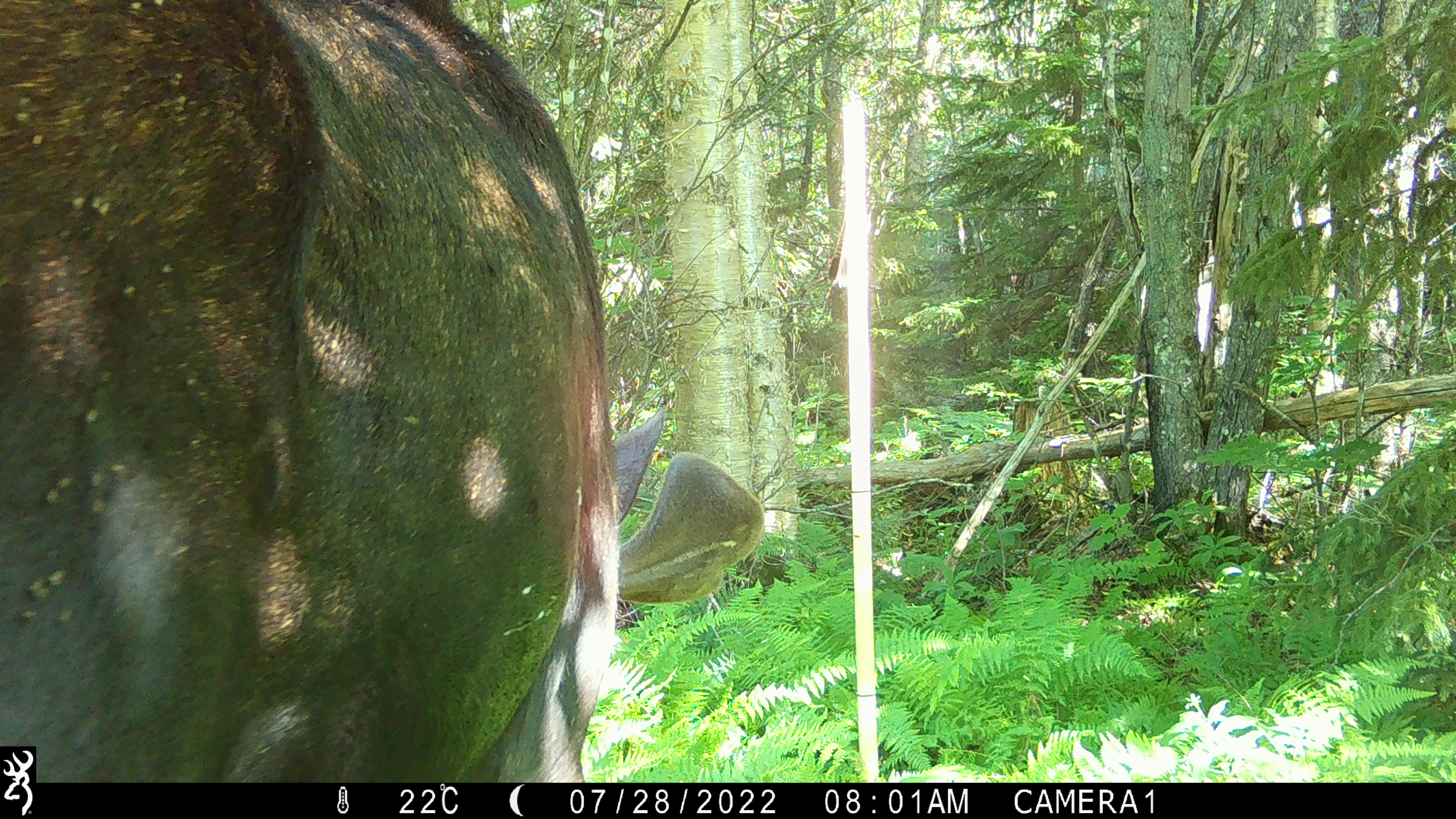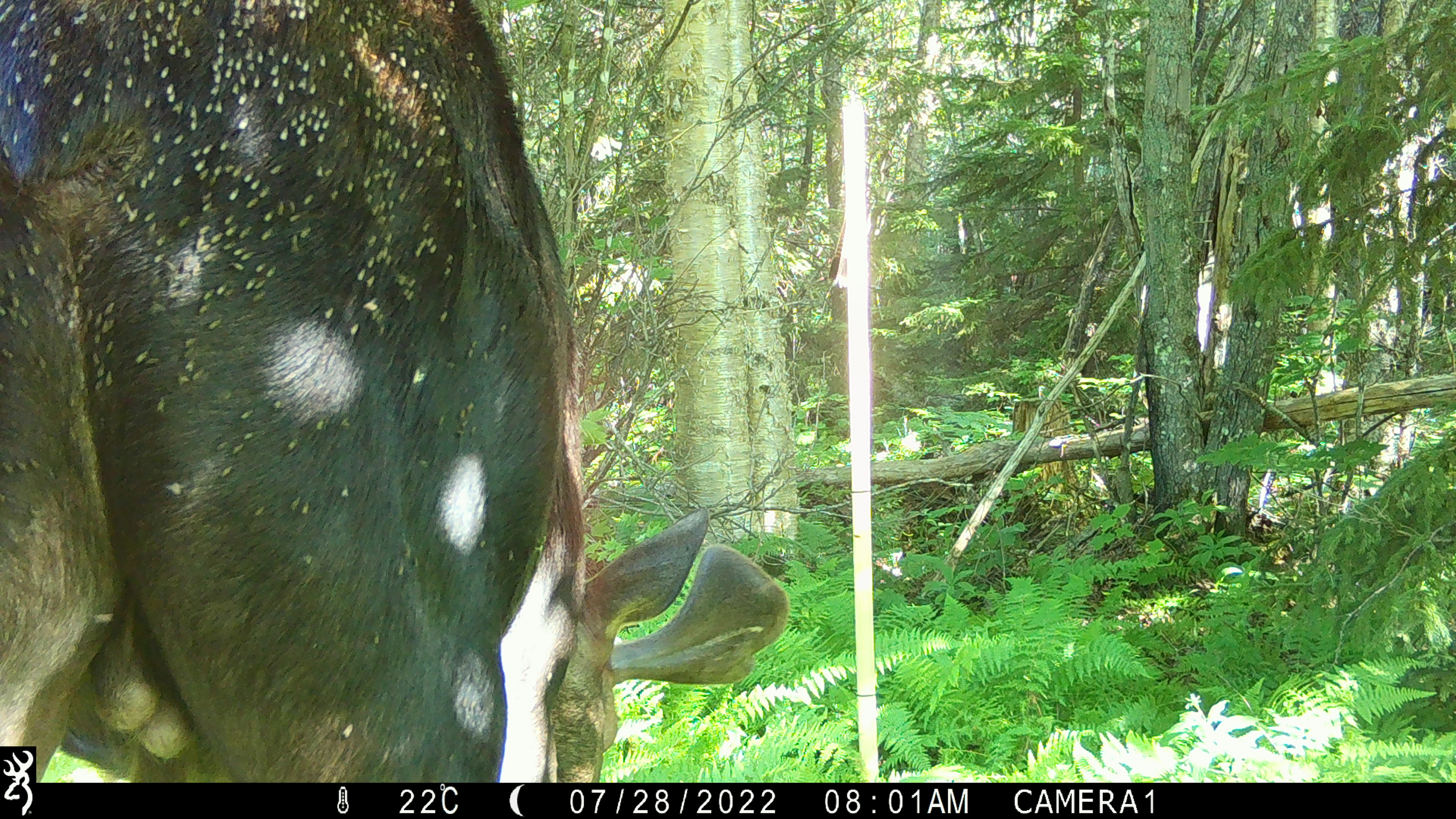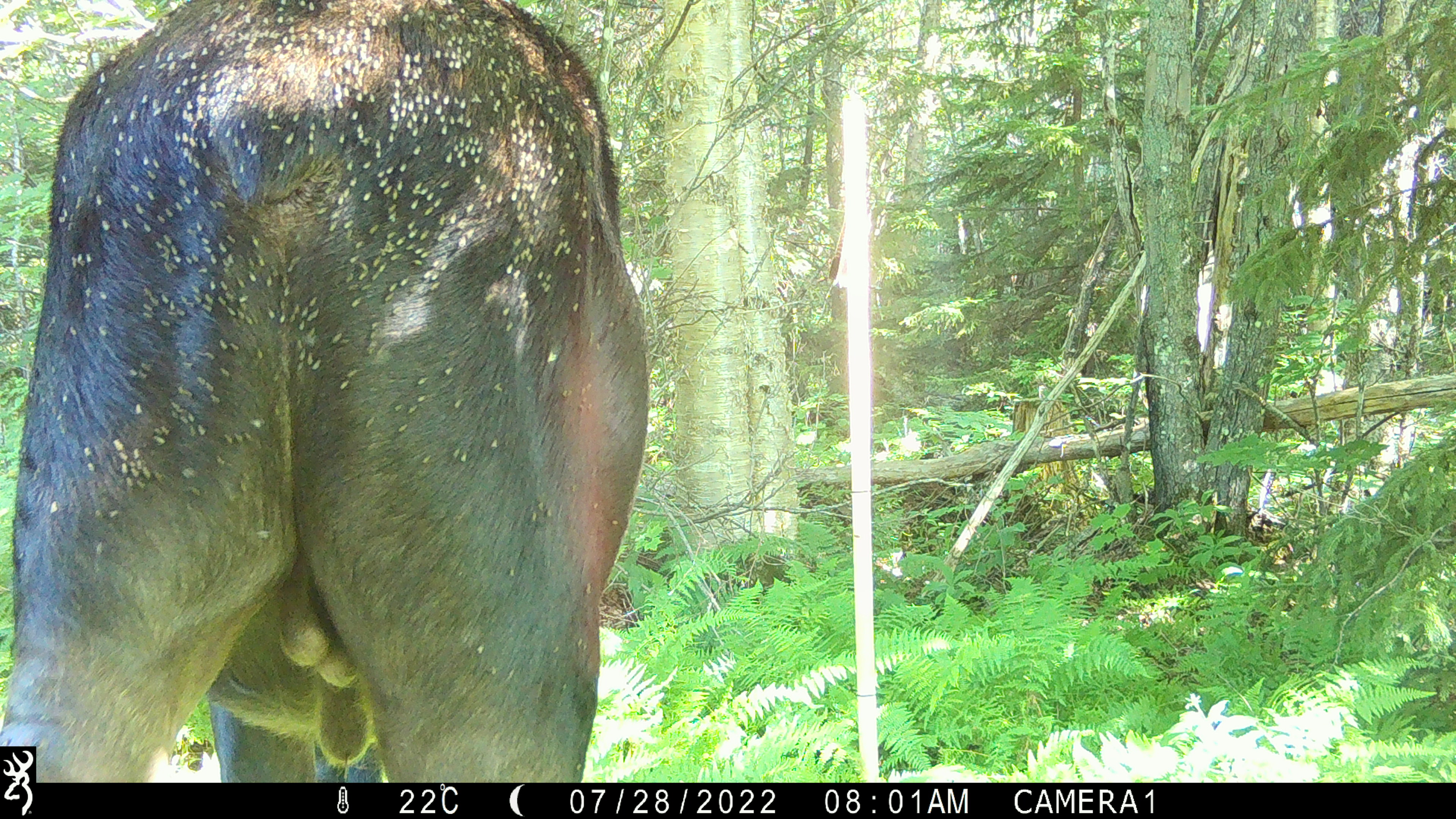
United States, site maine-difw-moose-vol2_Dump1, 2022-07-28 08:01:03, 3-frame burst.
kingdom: Animalia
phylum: Chordata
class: Mammalia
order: Artiodactyla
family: Cervidae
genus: Alces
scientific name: Alces alces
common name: moose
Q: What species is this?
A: Moose (Alces alces).